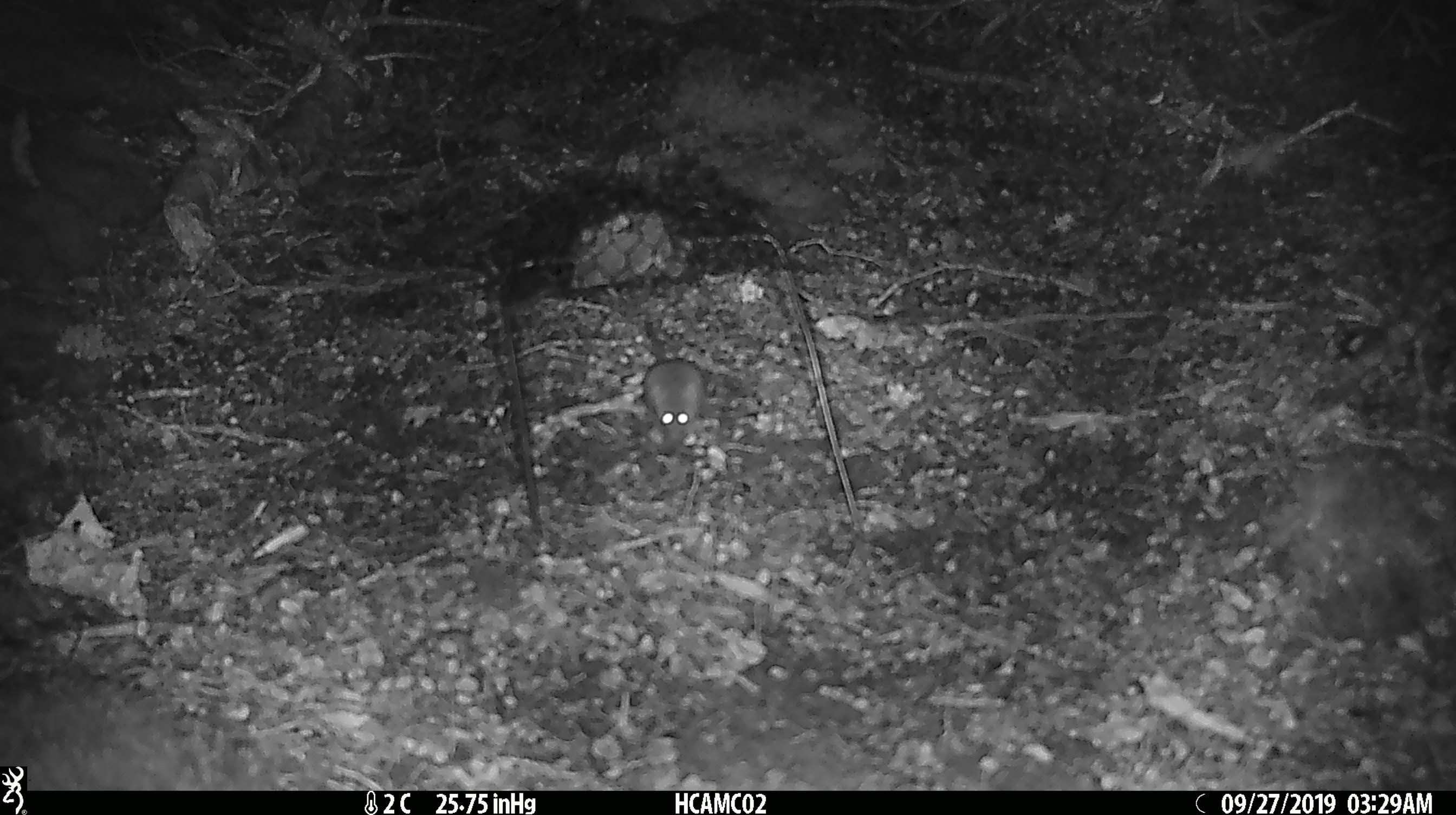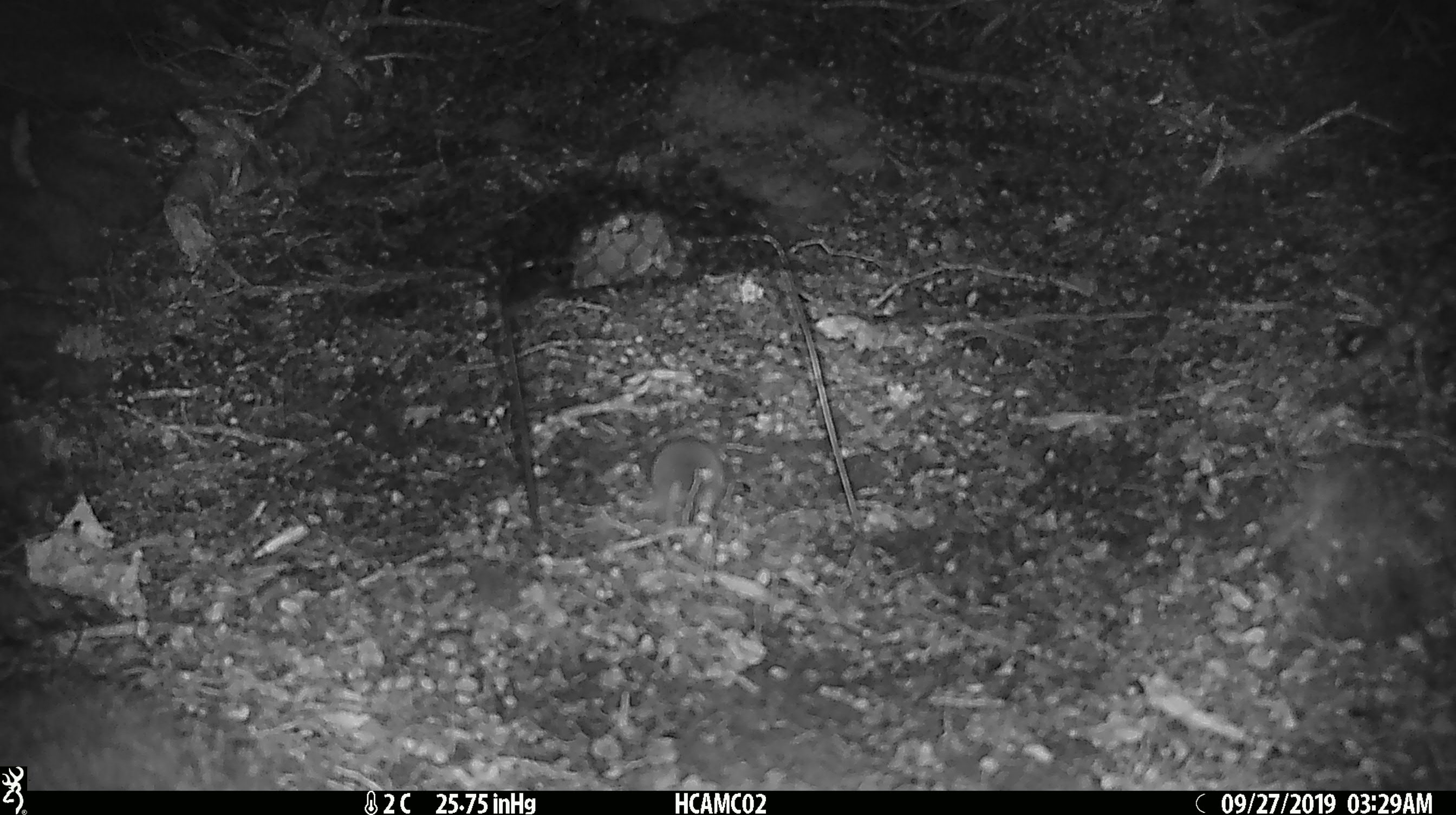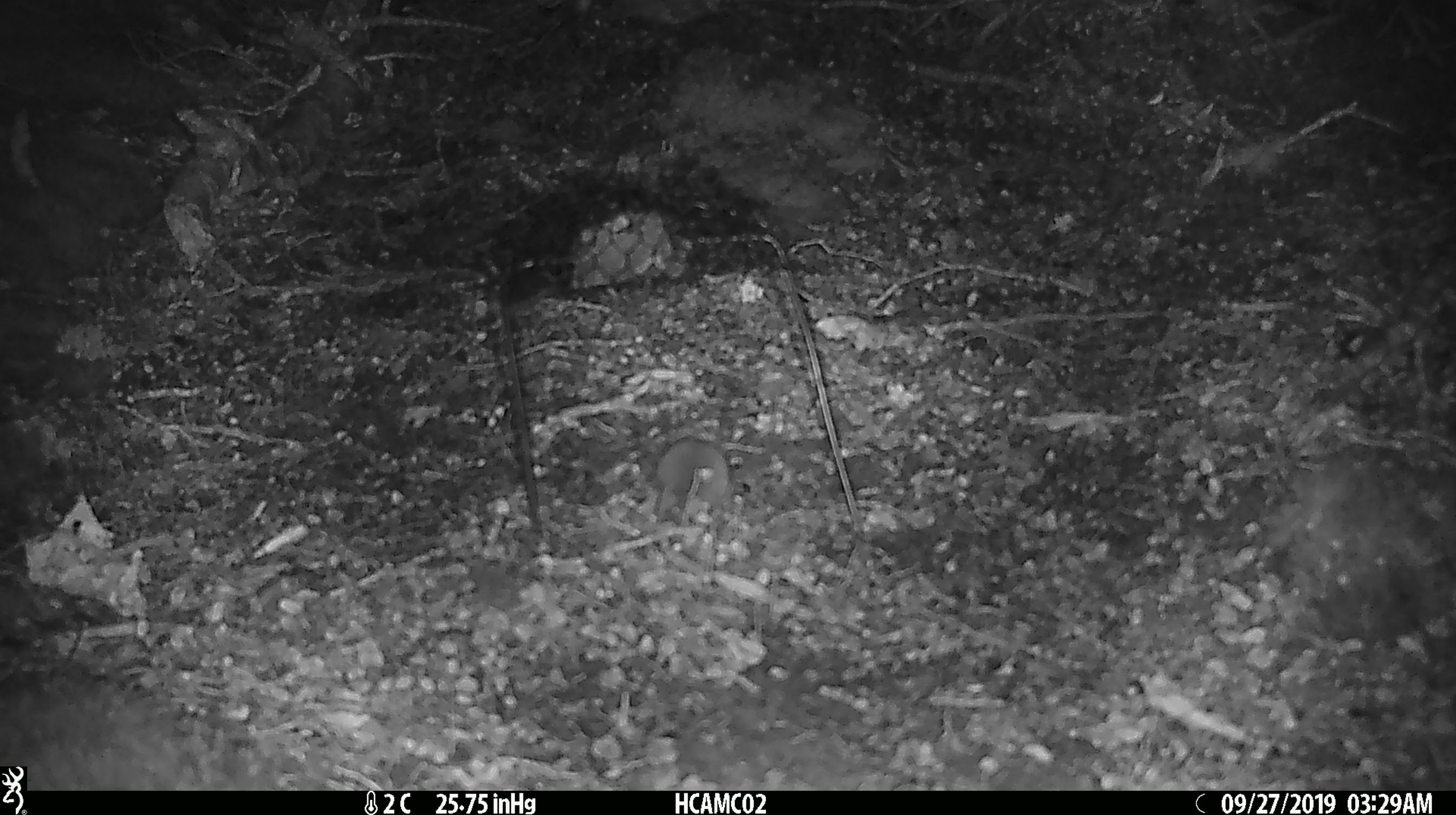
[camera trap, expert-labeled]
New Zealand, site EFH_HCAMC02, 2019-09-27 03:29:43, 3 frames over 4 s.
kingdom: Animalia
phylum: Chordata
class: Mammalia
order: Rodentia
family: Muridae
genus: Mus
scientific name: Mus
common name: mouse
Mouse (Mus).